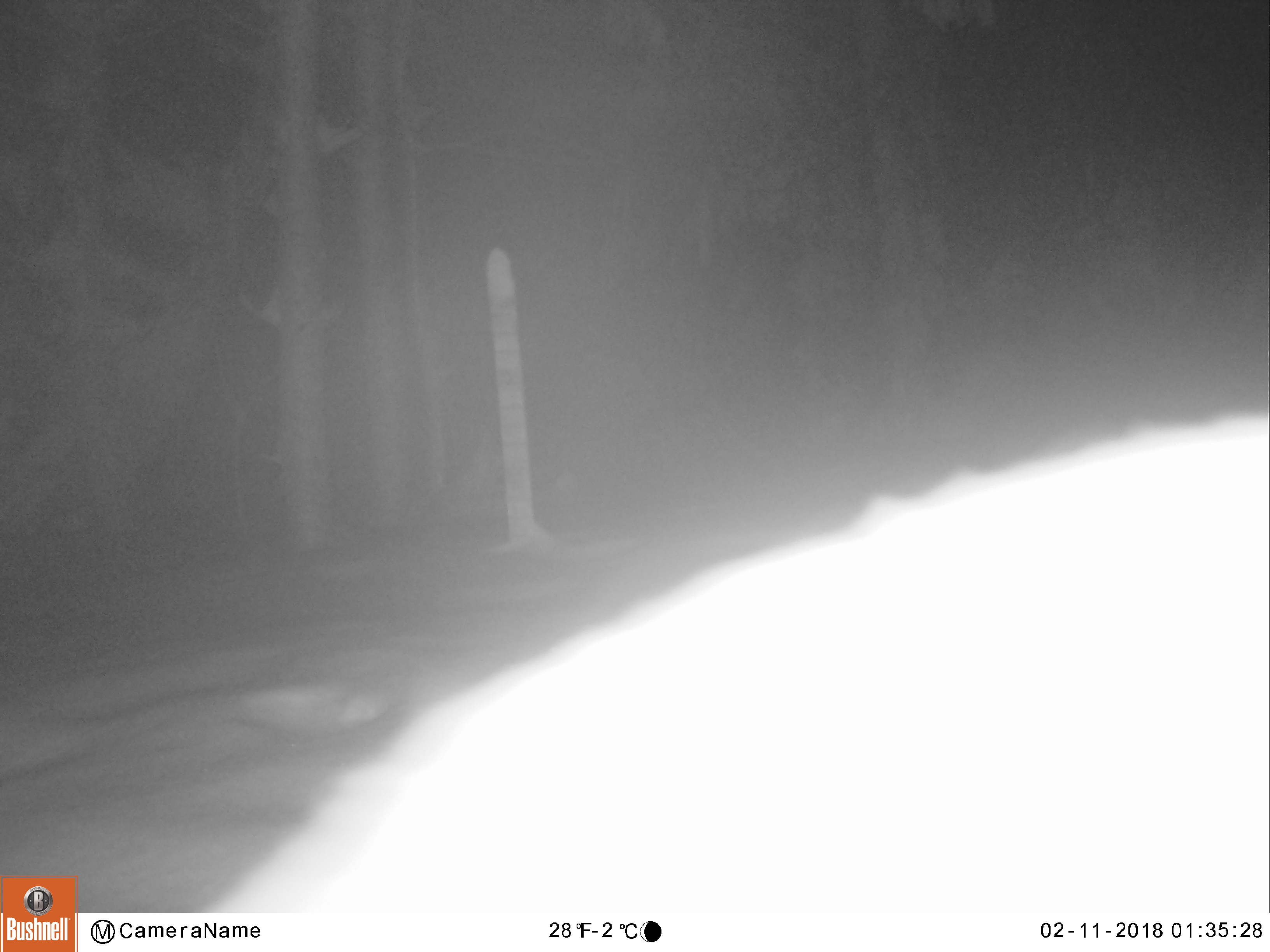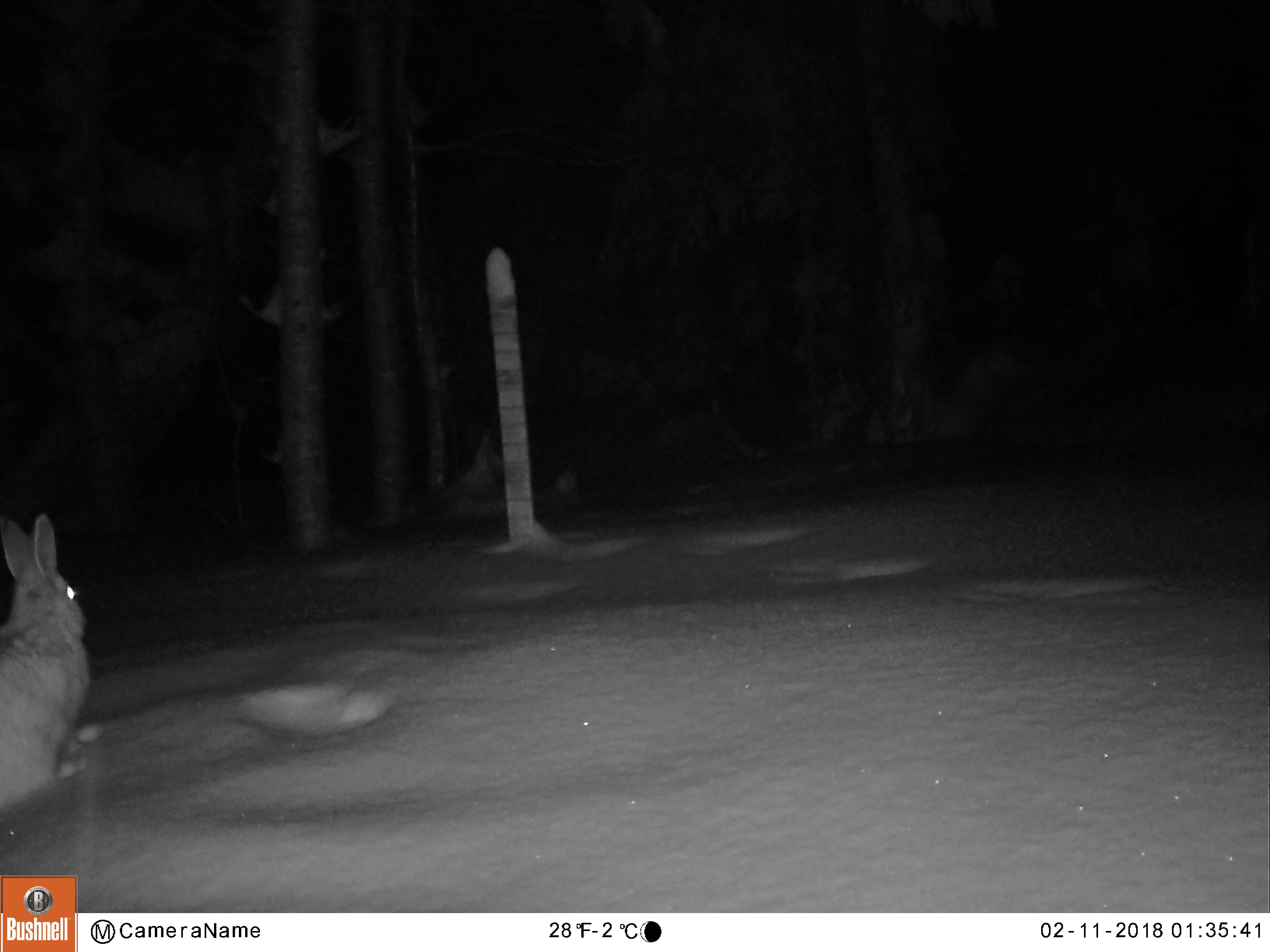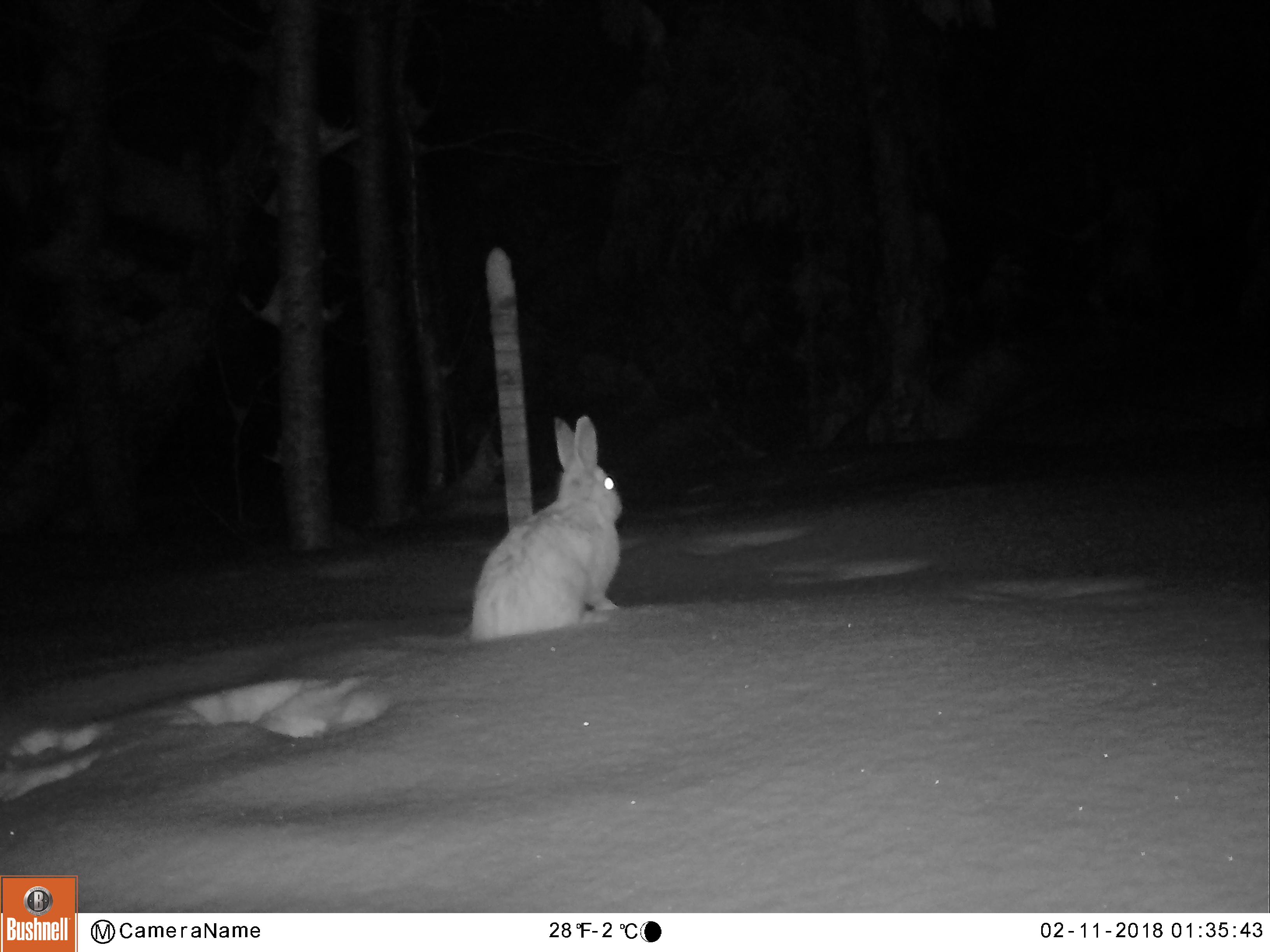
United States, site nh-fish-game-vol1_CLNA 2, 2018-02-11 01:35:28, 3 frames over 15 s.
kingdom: Animalia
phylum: Chordata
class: Mammalia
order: Lagomorpha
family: Leporidae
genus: Lepus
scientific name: Lepus americanus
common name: snowshoe hare